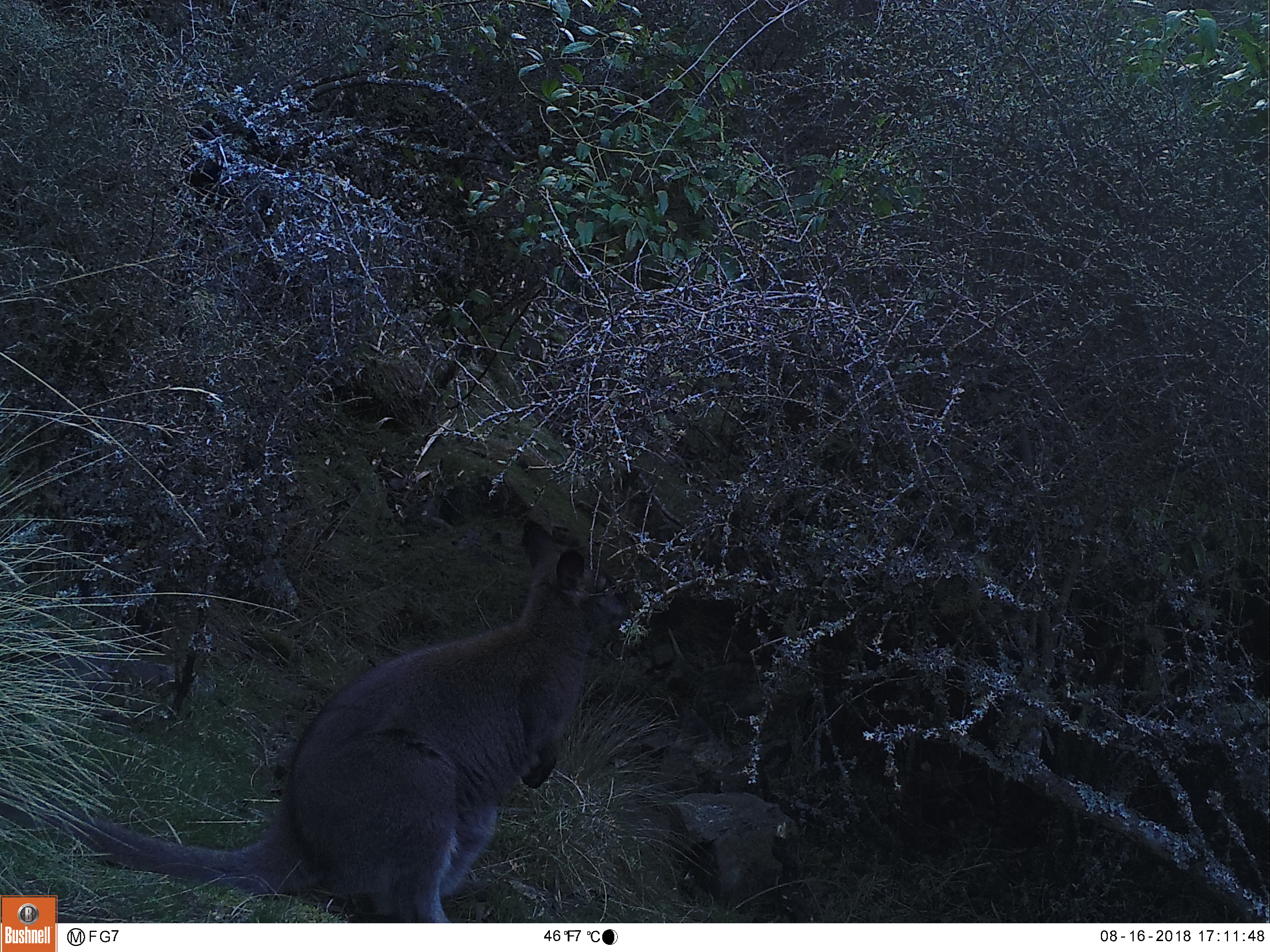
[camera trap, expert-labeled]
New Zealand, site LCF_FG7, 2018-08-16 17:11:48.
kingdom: Animalia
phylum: Chordata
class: Mammalia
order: Diprotodontia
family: Macropodidae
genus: Notamacropus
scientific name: Notamacropus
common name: wallaby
Wallaby (Notamacropus).